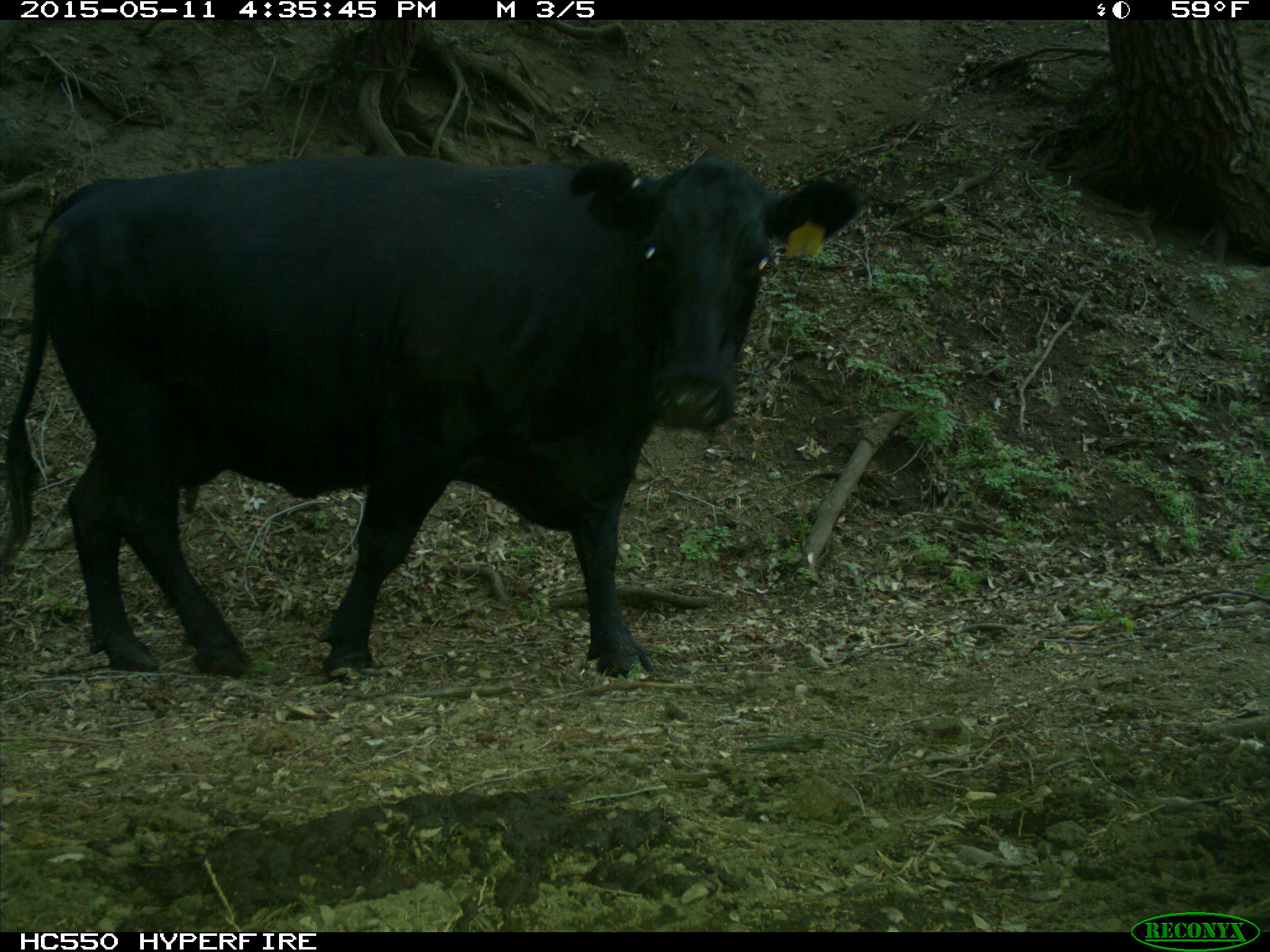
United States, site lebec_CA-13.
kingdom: Animalia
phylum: Chordata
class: Mammalia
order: Artiodactyla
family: Bovidae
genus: Bos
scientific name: Bos taurus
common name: domestic cow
Bos taurus (domestic cow).